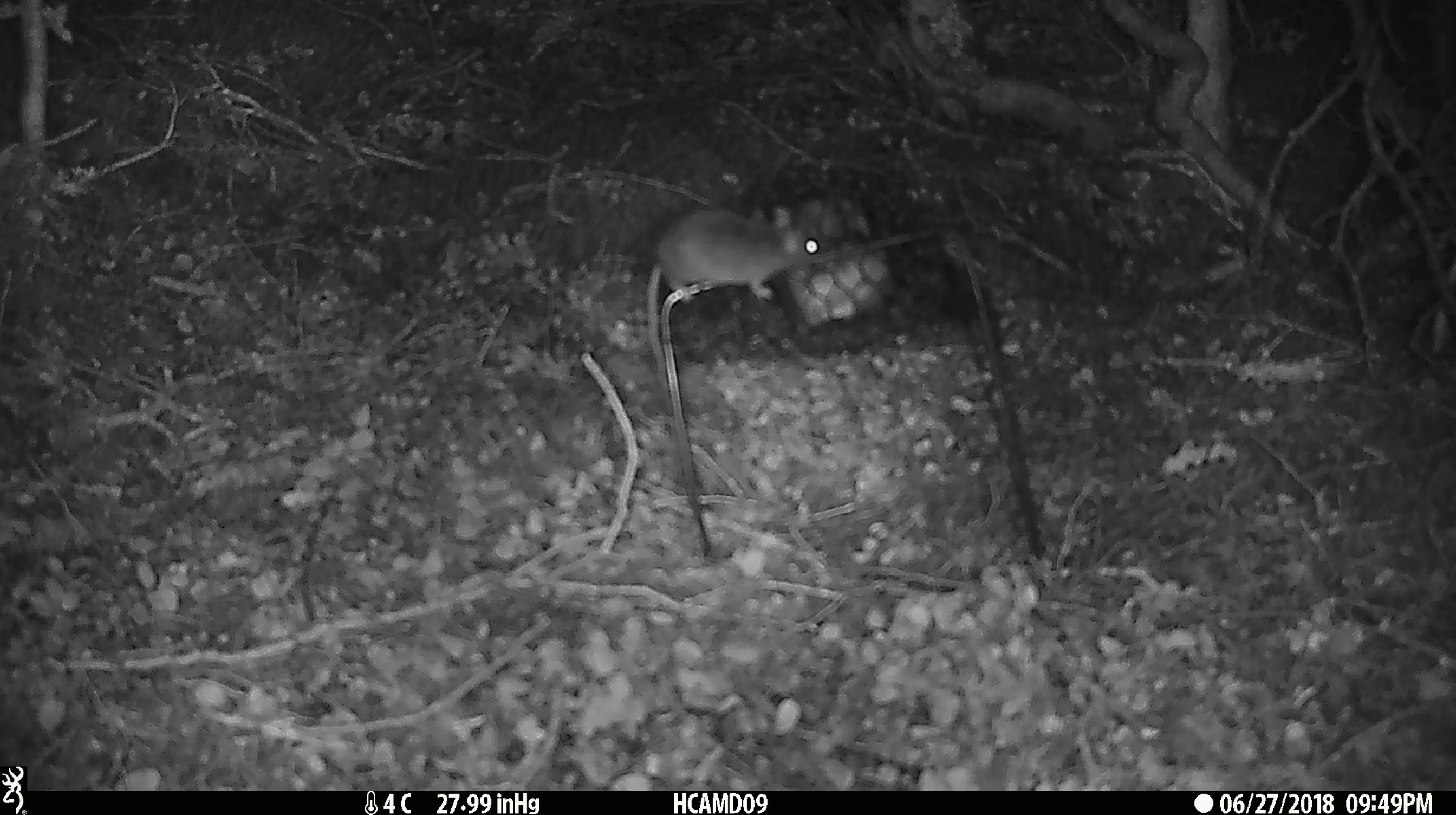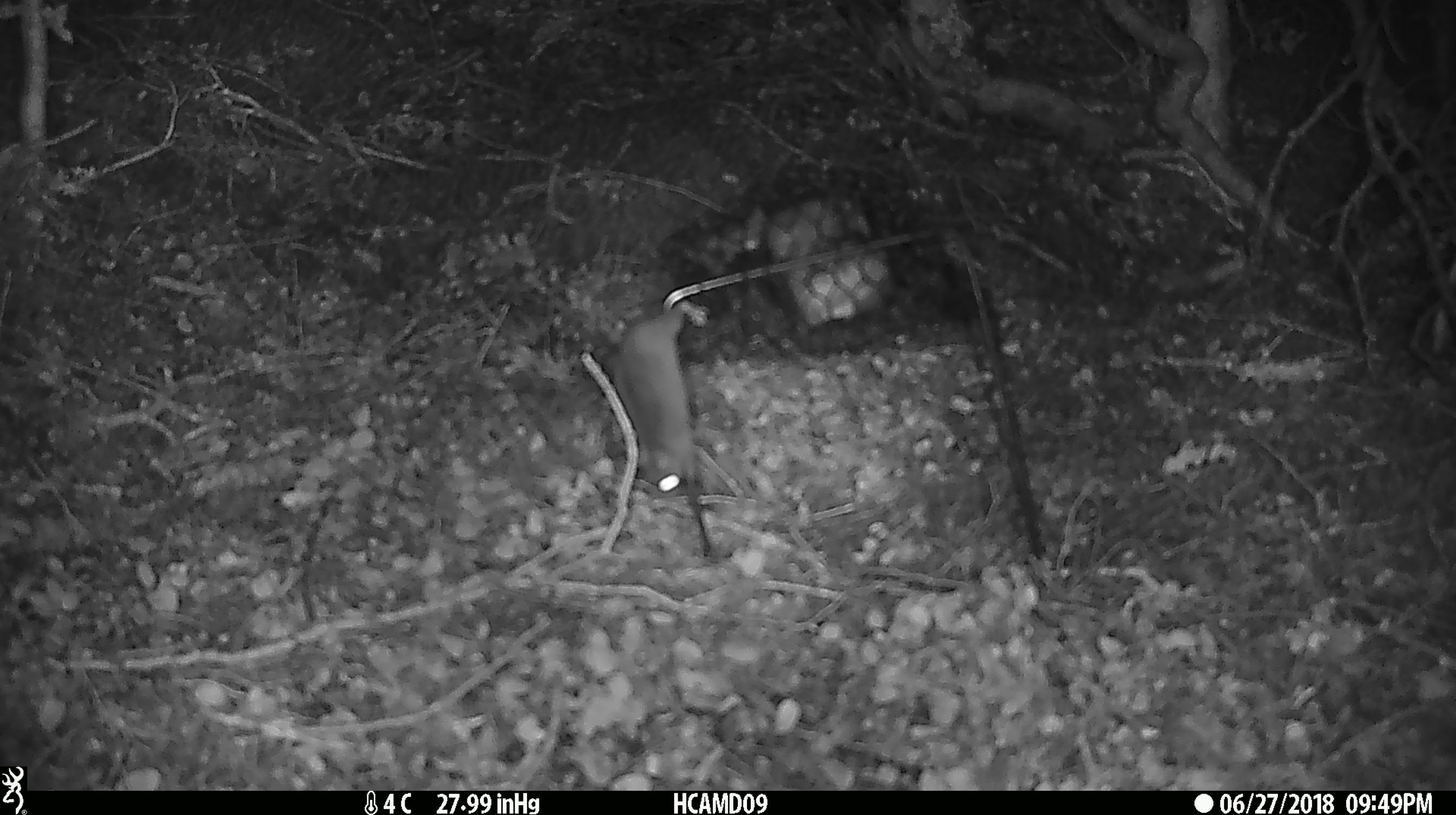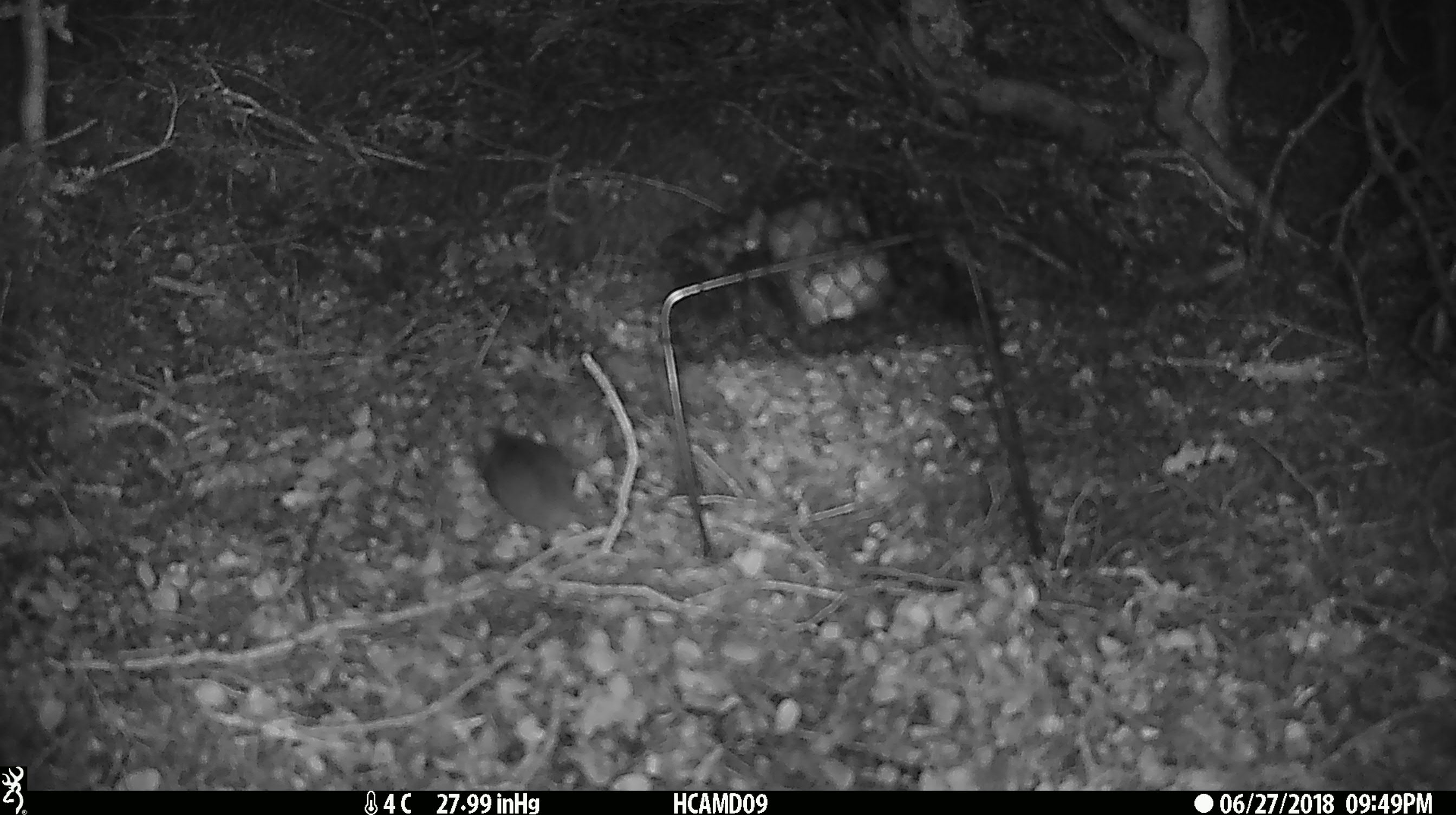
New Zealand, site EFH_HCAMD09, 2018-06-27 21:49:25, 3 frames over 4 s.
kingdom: Animalia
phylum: Chordata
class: Mammalia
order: Rodentia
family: Muridae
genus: Mus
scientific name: Mus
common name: mouse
Mouse (Mus).